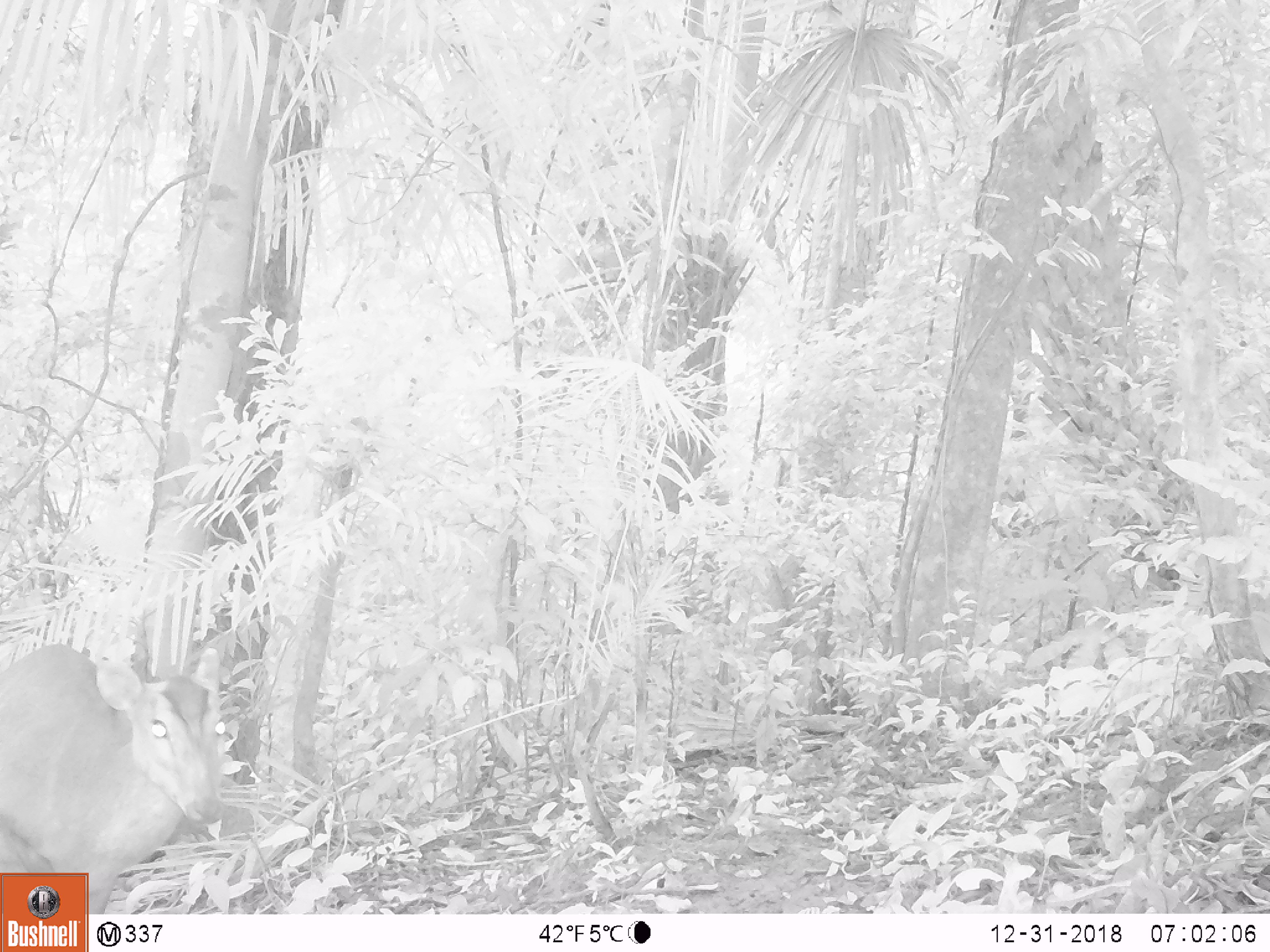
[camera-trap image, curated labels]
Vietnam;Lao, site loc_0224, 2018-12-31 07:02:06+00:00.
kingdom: Animalia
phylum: Chordata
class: Mammalia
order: Artiodactyla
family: Cervidae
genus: Muntiacus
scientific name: Muntiacus vuquangensis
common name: large-antlered muntjac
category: large antlered muntjac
Large antlered muntjac (large-antlered muntjac) (Muntiacus vuquangensis). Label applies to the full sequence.